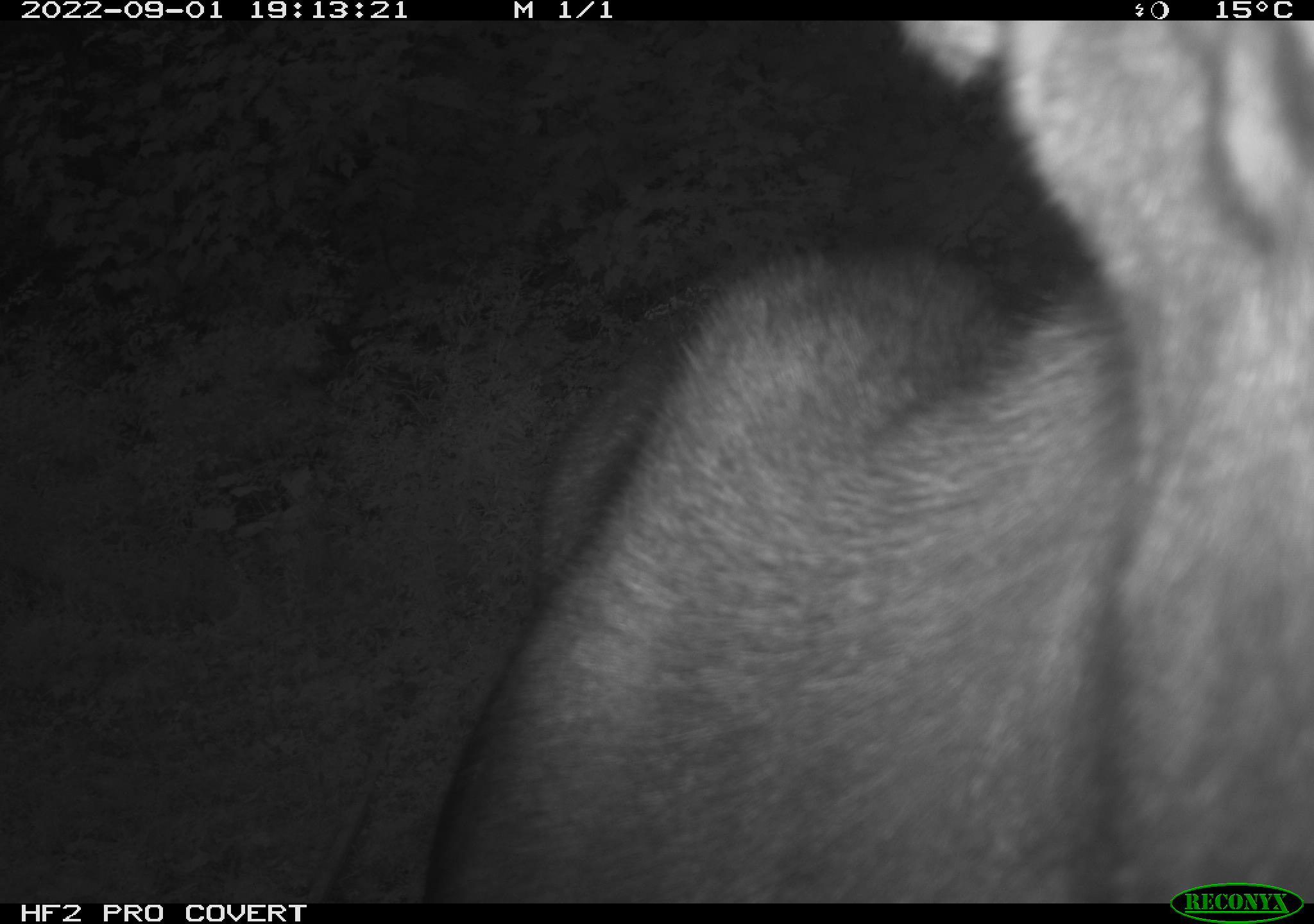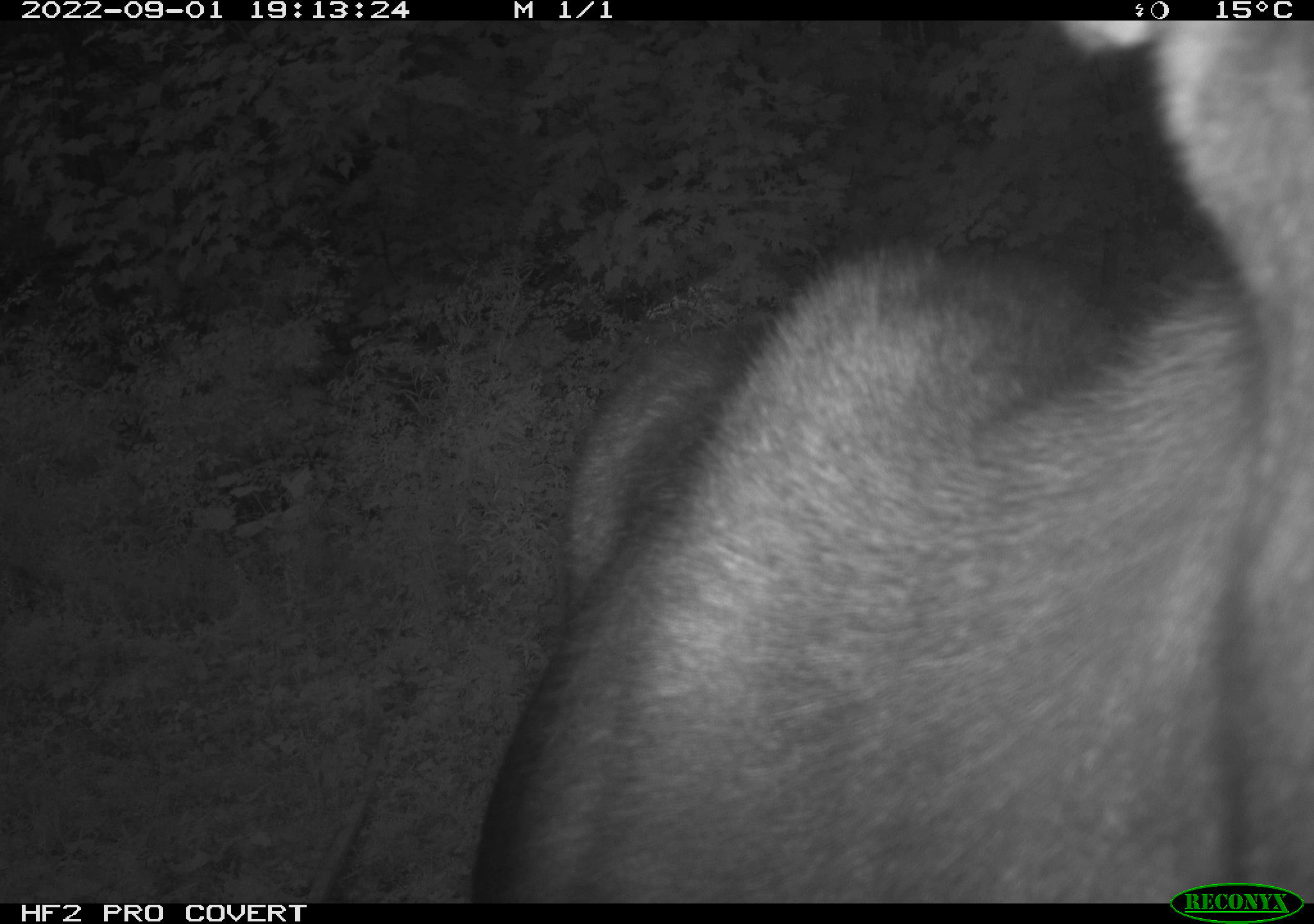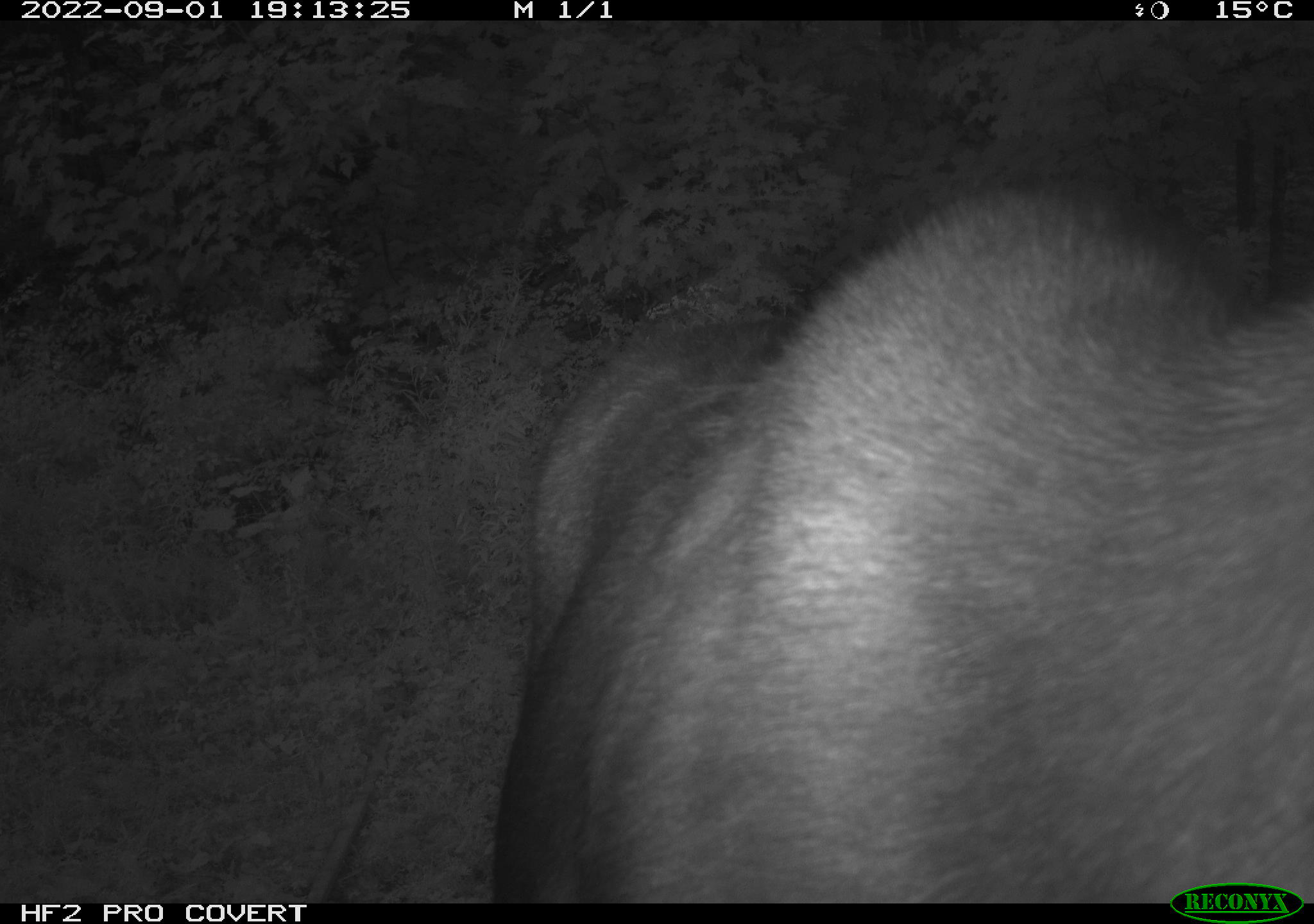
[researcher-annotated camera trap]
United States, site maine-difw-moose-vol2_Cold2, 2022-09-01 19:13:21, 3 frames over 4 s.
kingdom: Animalia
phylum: Chordata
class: Mammalia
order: Artiodactyla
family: Cervidae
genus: Alces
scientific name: Alces alces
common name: moose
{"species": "moose (Alces alces)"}